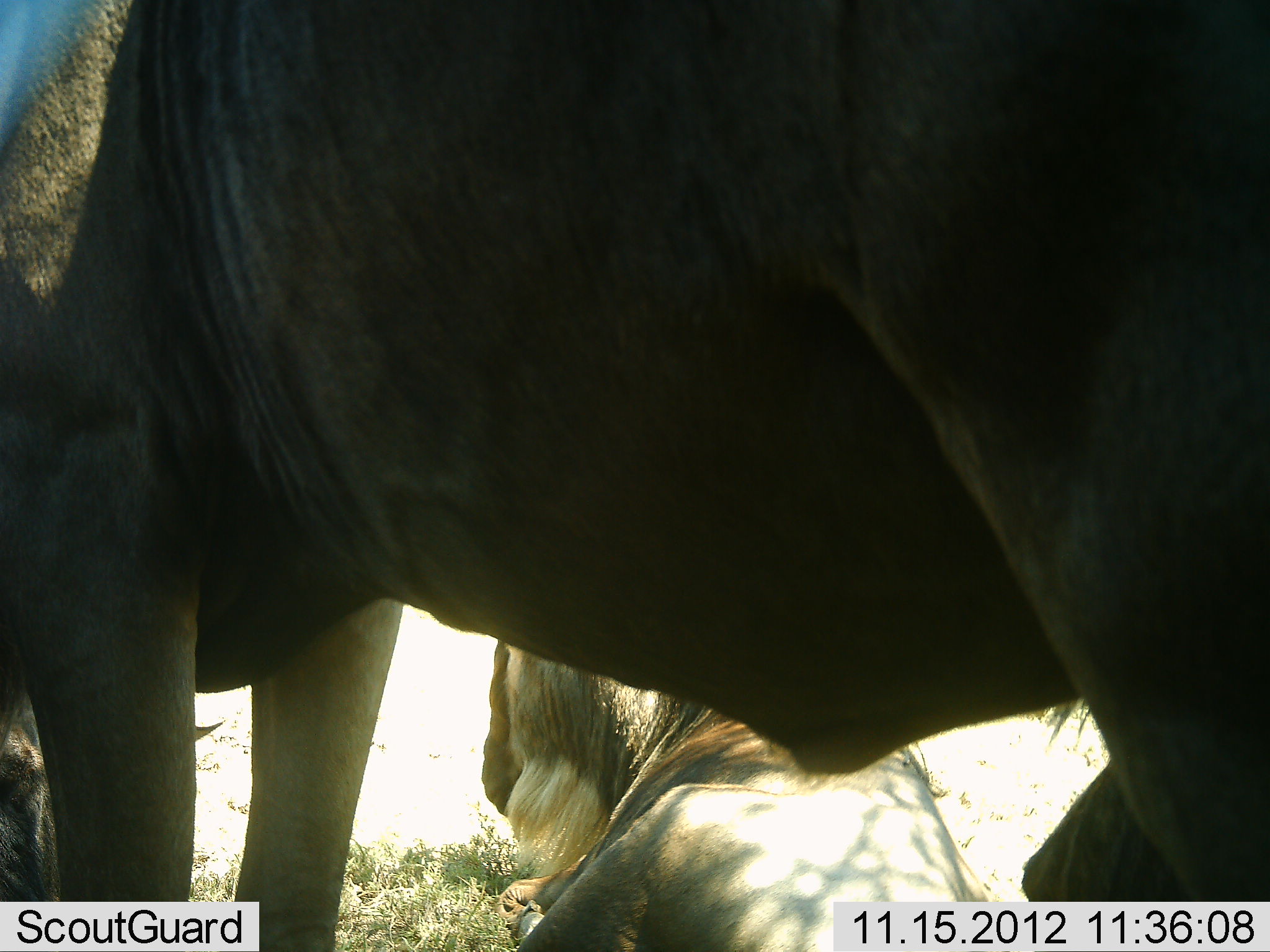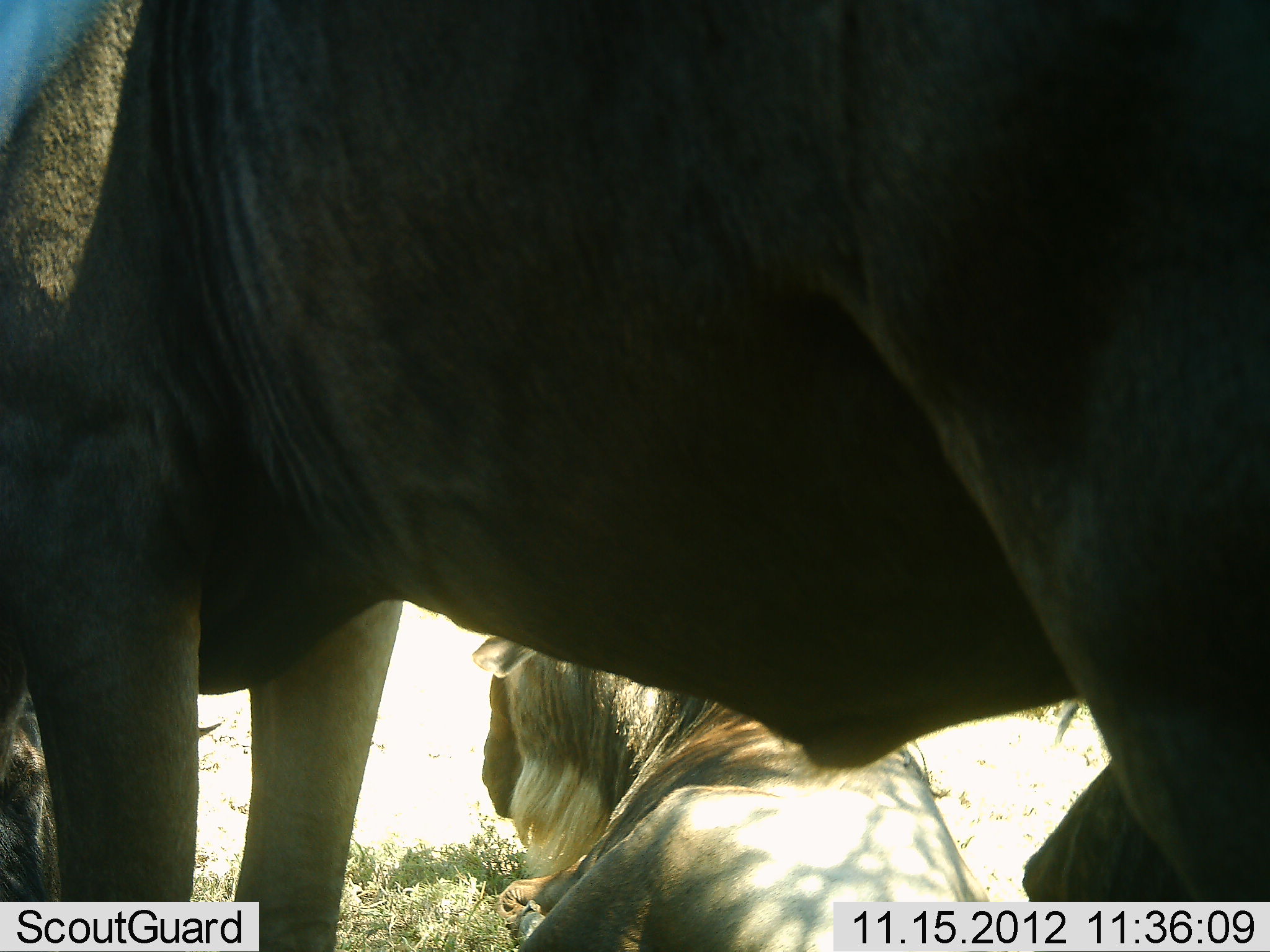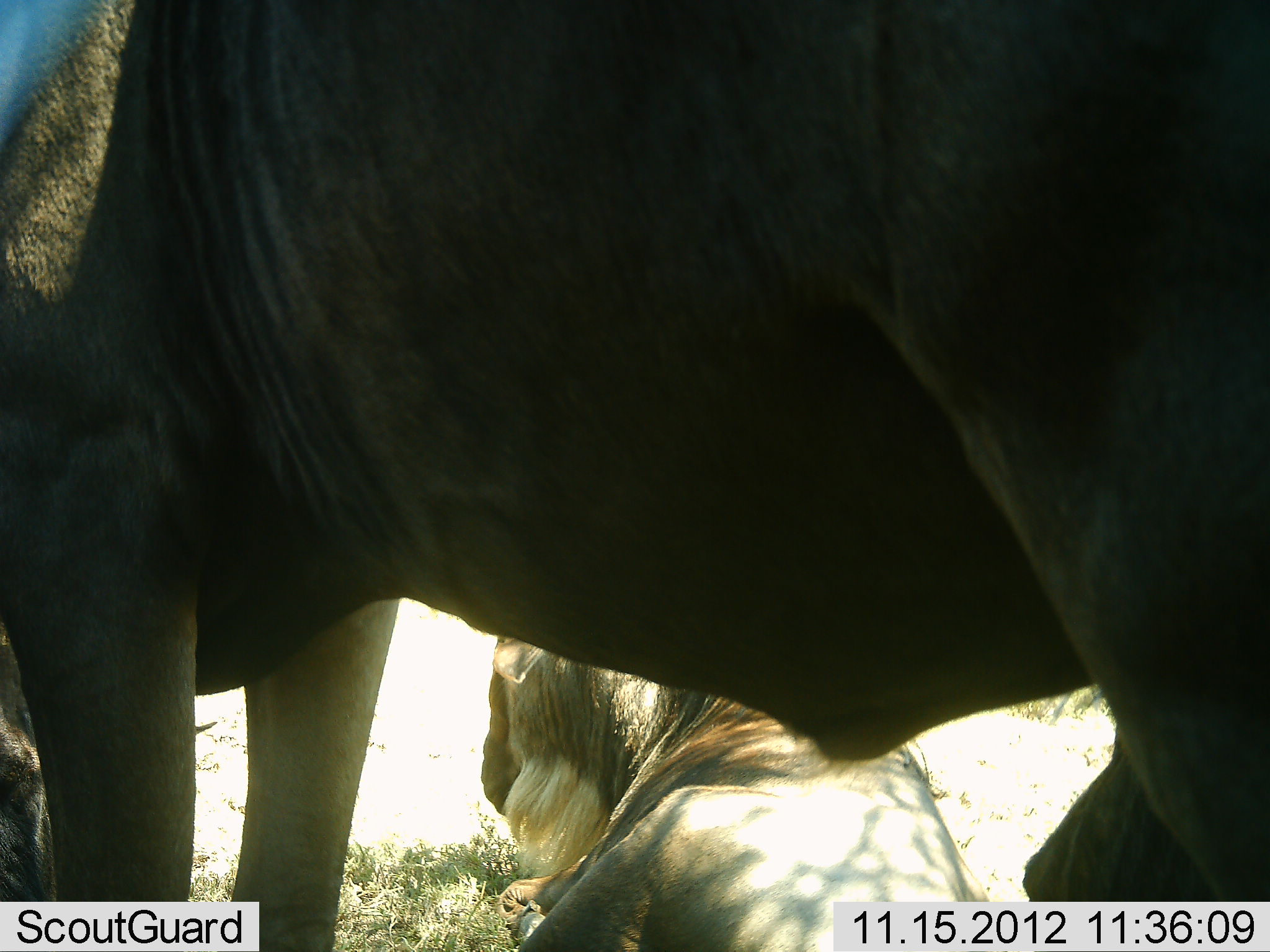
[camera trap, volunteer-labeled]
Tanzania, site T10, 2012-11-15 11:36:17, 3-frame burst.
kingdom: Animalia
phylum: Chordata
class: Mammalia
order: Artiodactyla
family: Bovidae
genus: Connochaetes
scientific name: Connochaetes taurinus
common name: blue wildebeest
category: wildebeest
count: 3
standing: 90%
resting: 100%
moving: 0%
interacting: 0%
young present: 0%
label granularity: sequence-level